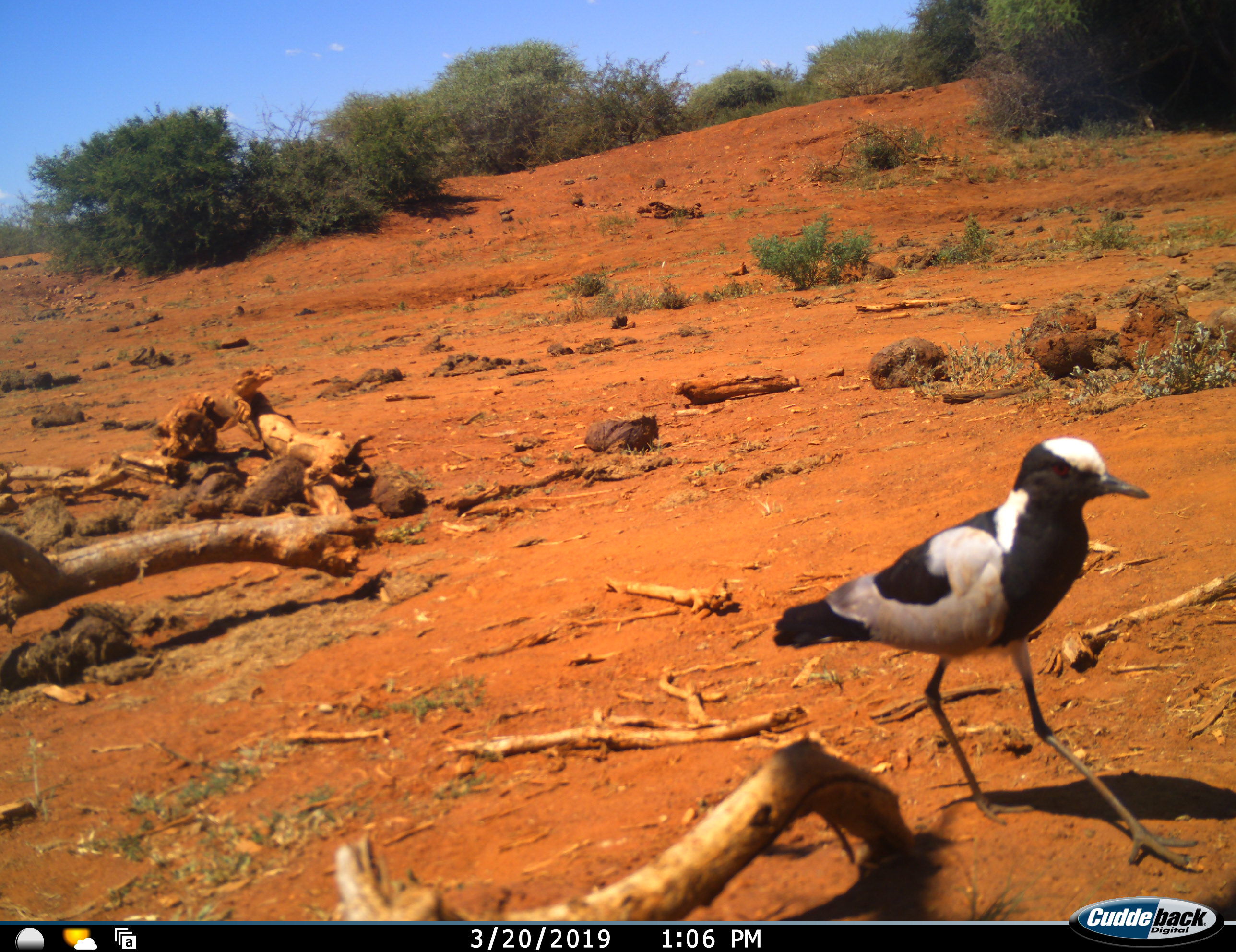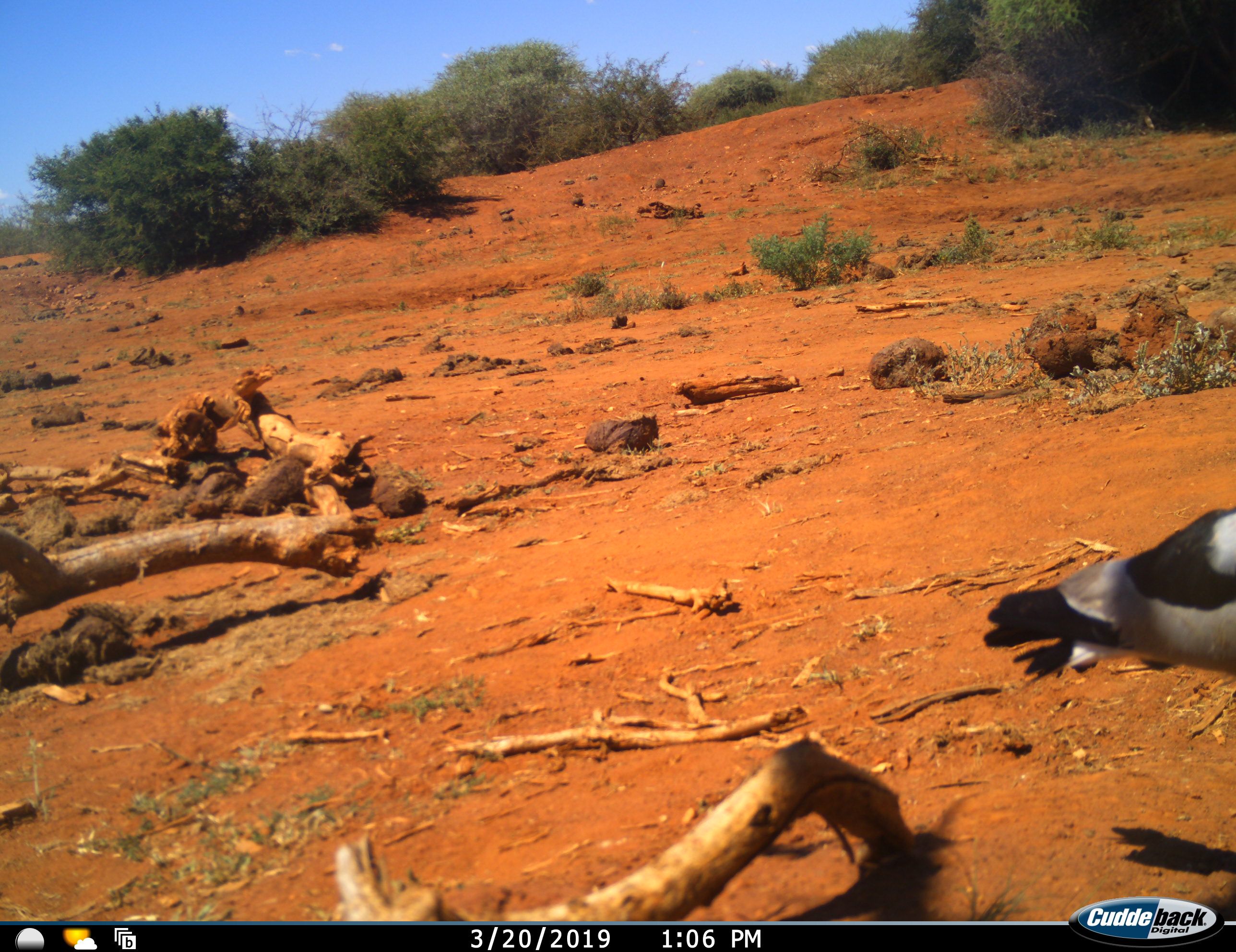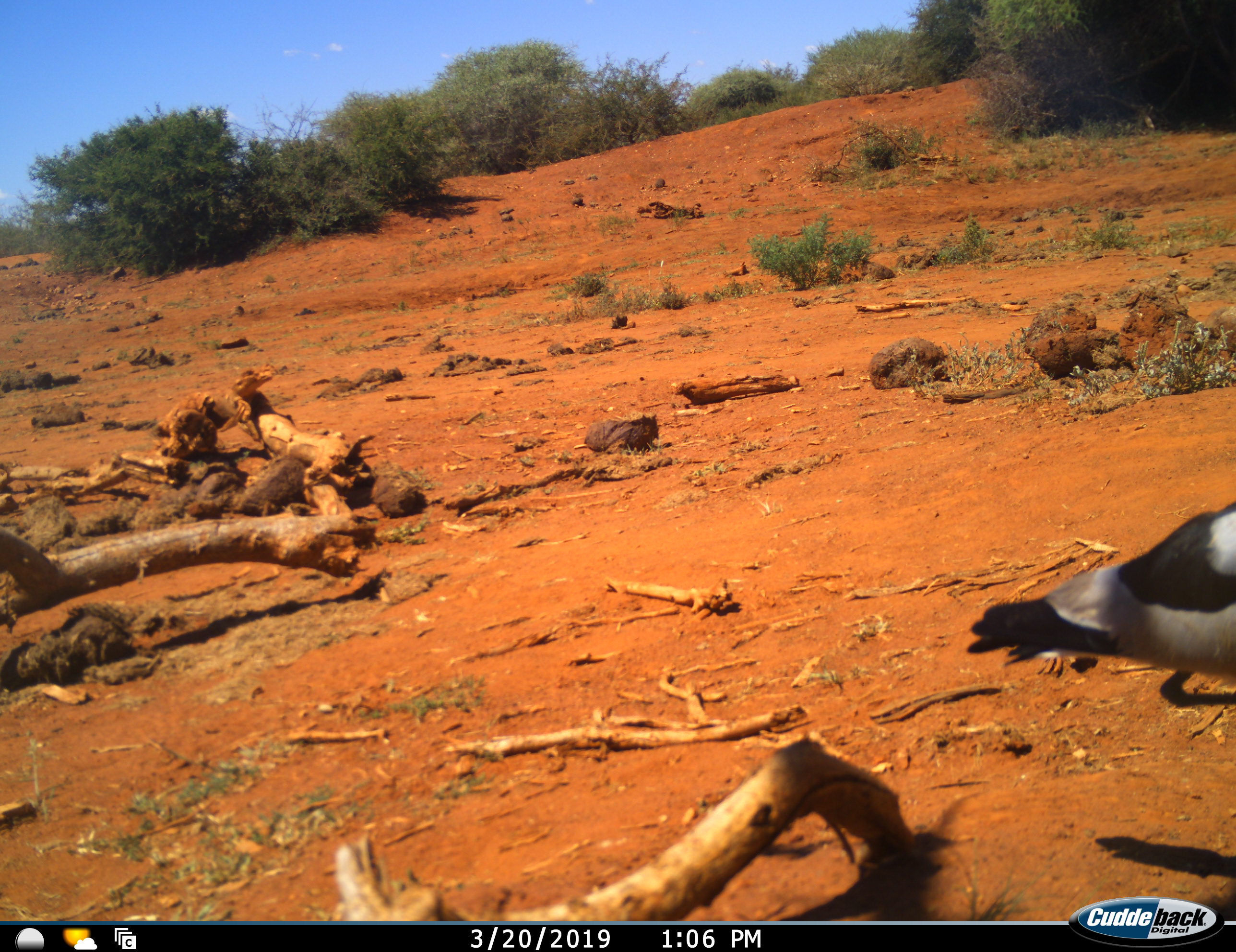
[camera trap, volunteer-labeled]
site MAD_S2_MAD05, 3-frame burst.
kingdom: Animalia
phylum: Chordata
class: Aves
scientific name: Aves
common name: bird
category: birdother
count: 1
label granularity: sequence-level